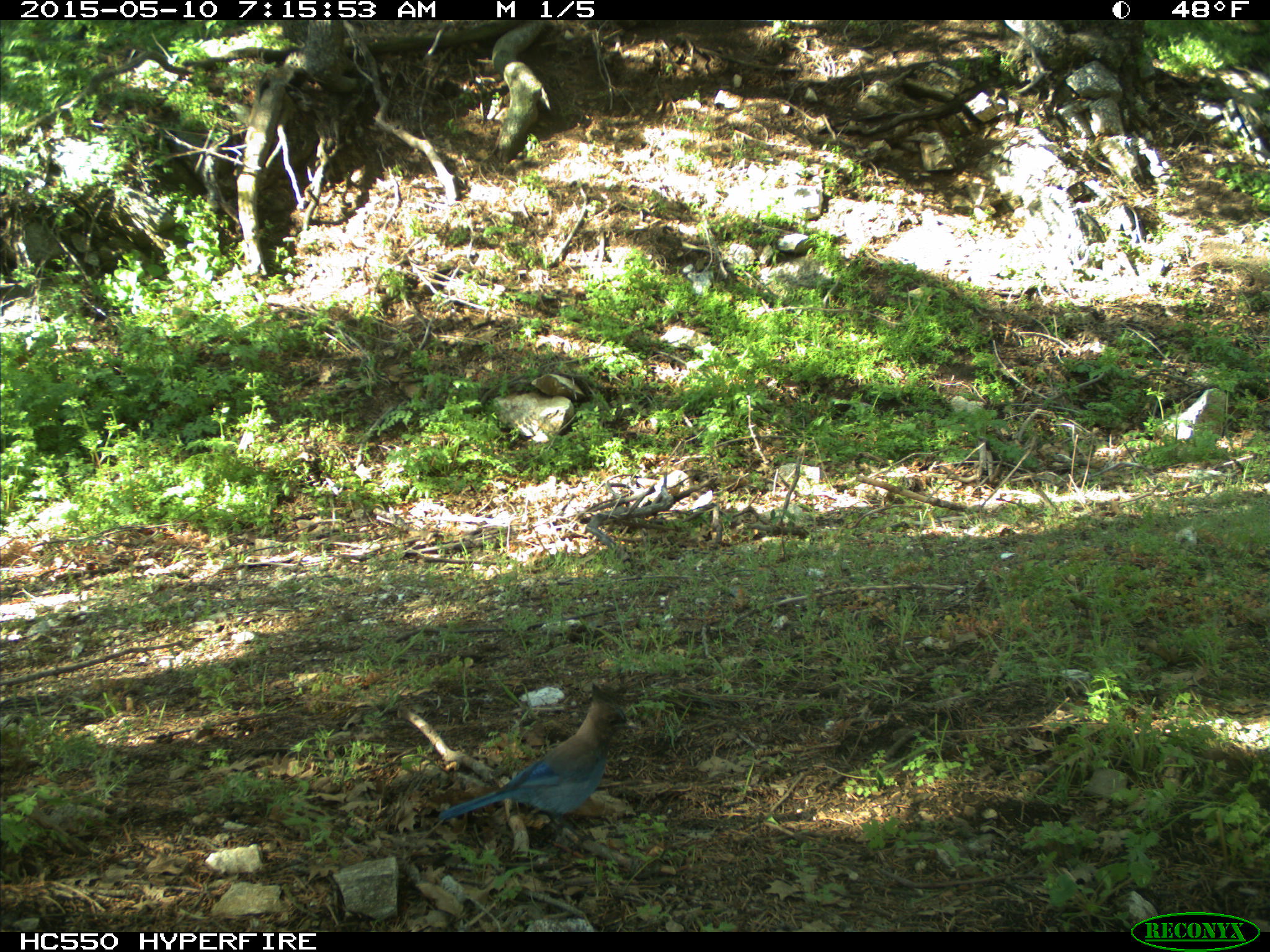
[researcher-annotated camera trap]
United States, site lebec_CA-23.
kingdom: Animalia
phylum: Chordata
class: Aves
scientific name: Aves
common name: birds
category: unidentified bird